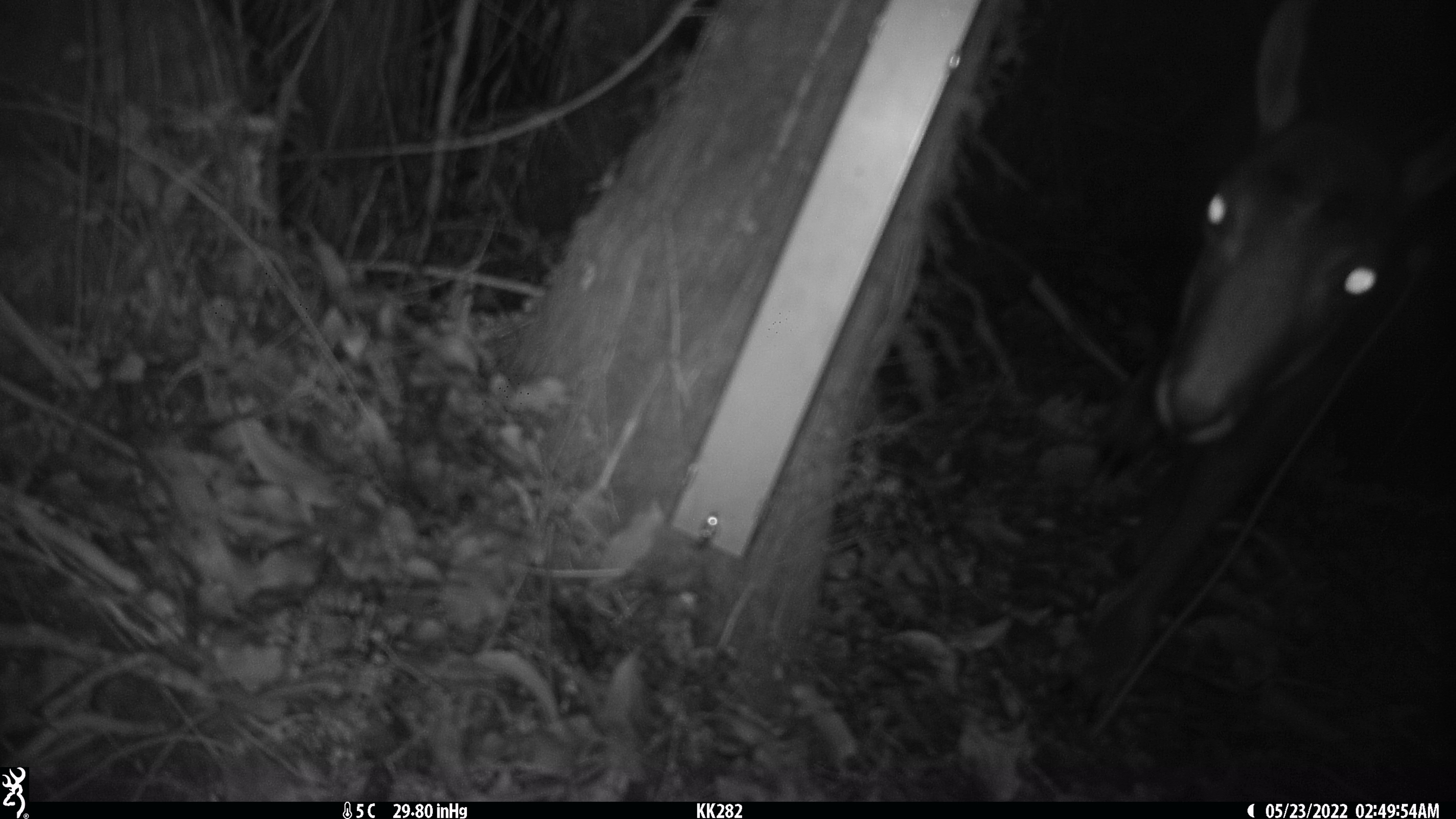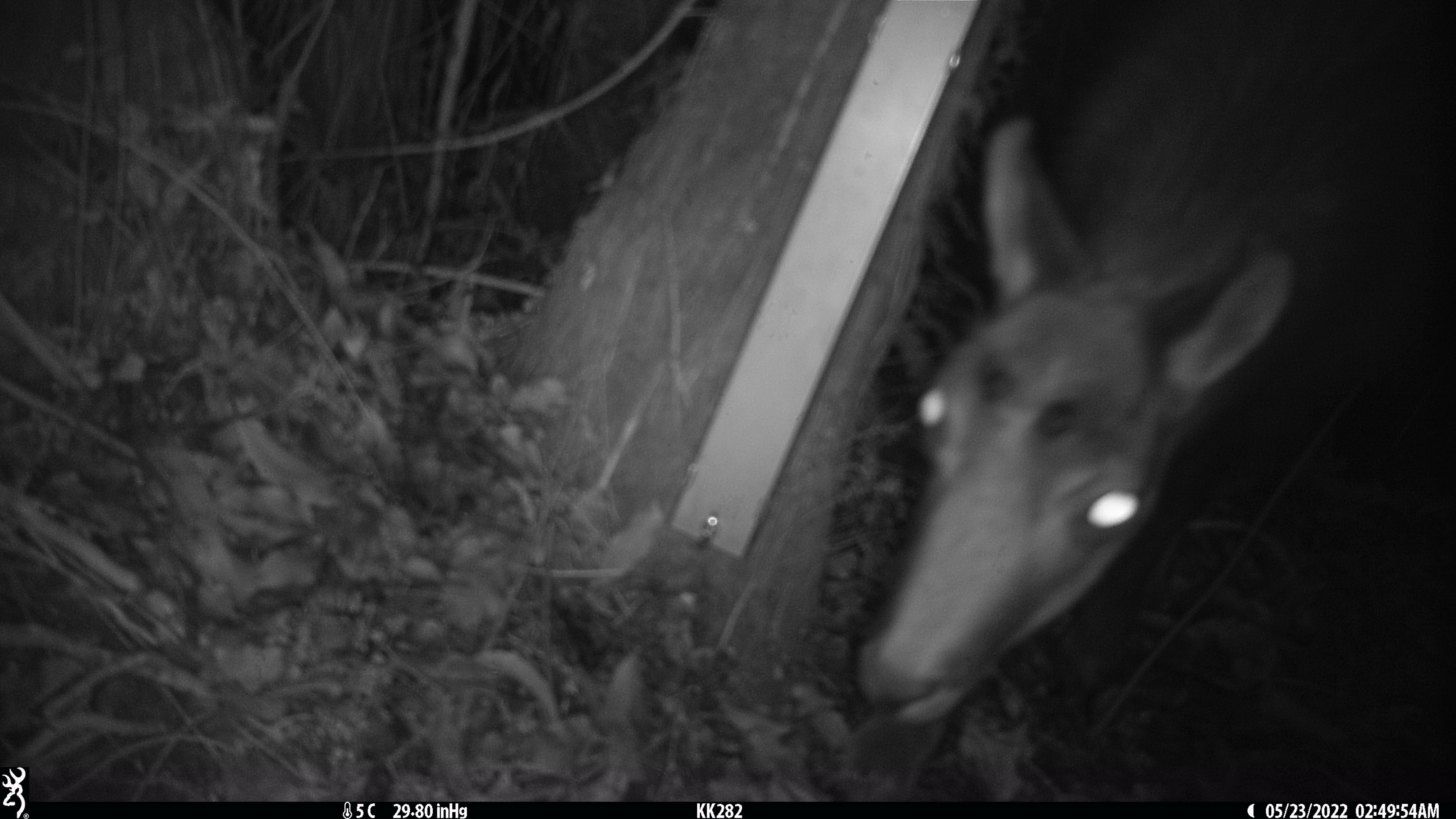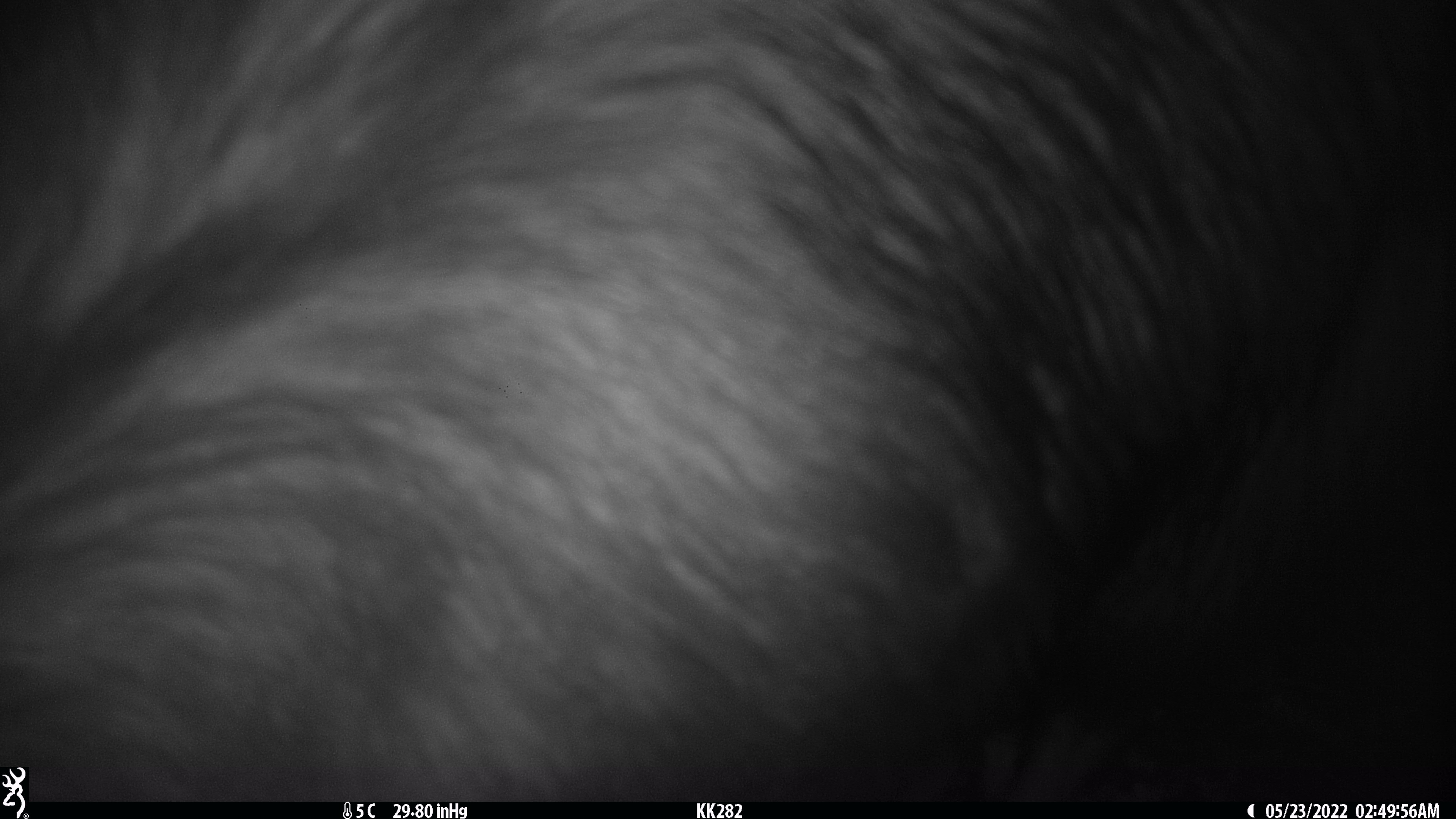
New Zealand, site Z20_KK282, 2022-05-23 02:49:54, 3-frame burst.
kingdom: Animalia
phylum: Chordata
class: Mammalia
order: Artiodactyla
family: Bovidae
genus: Rupicapra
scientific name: Rupicapra rupicapra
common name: alpine chamois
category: chamois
Chamois (alpine chamois) (Rupicapra rupicapra).